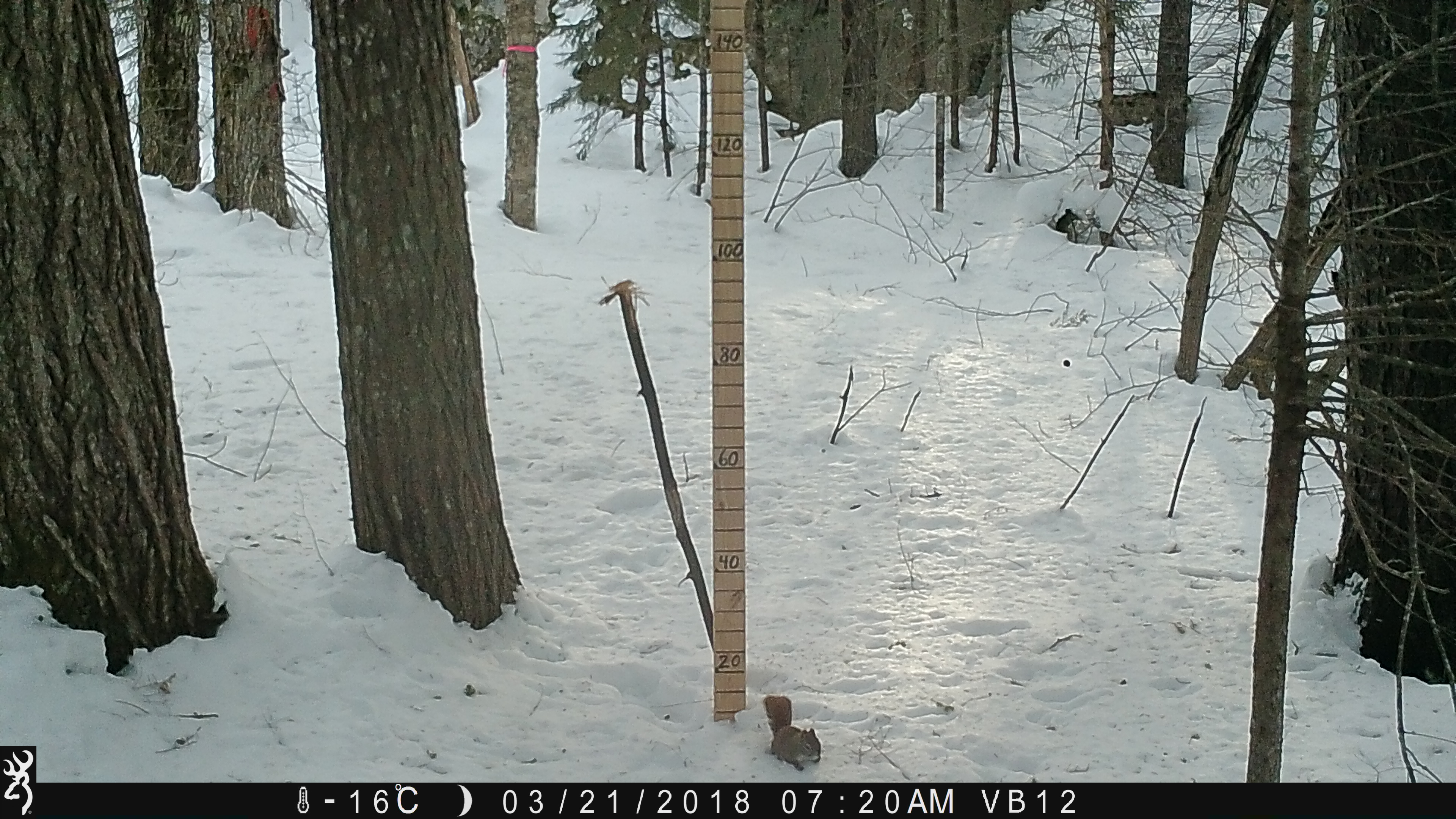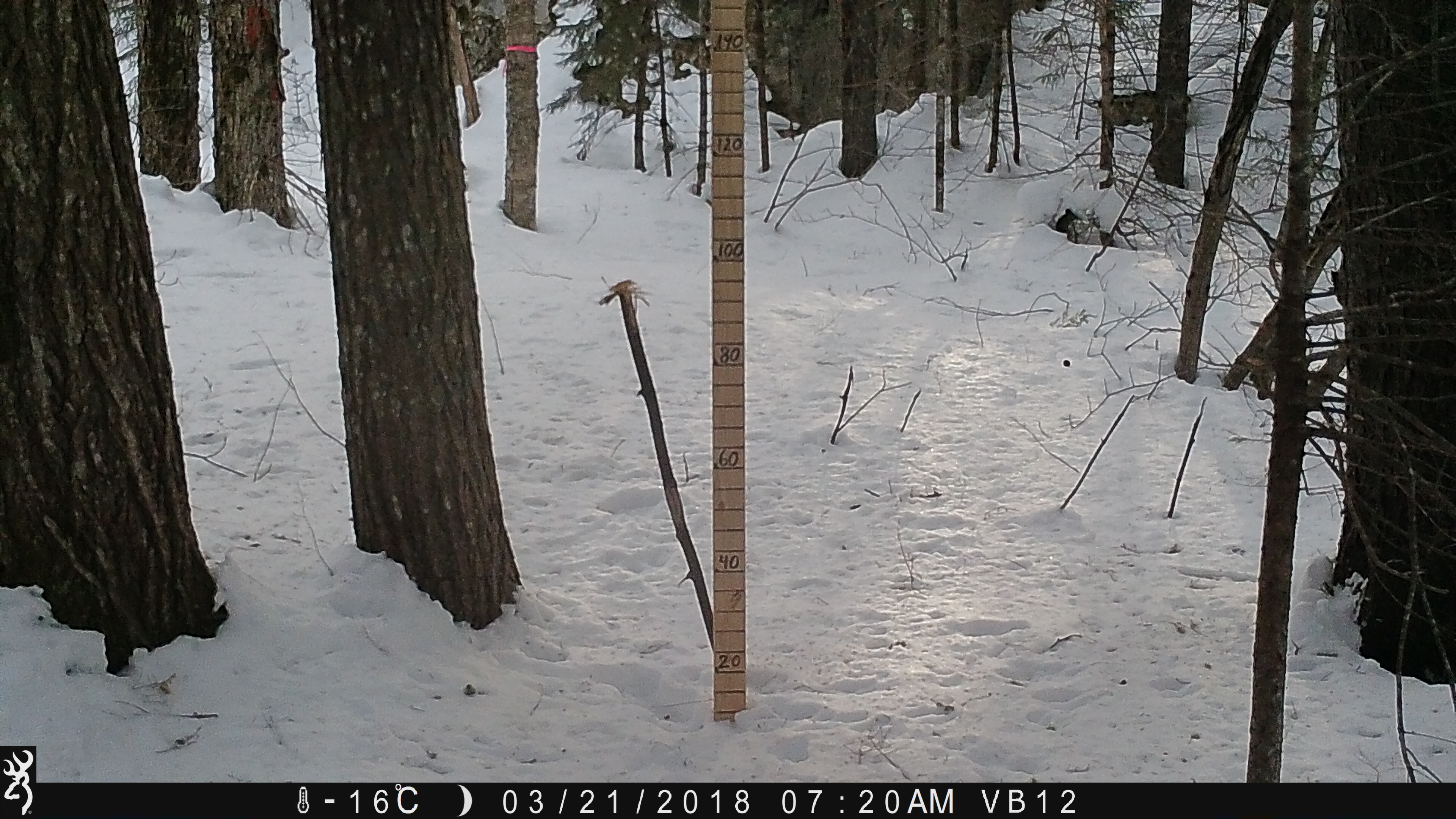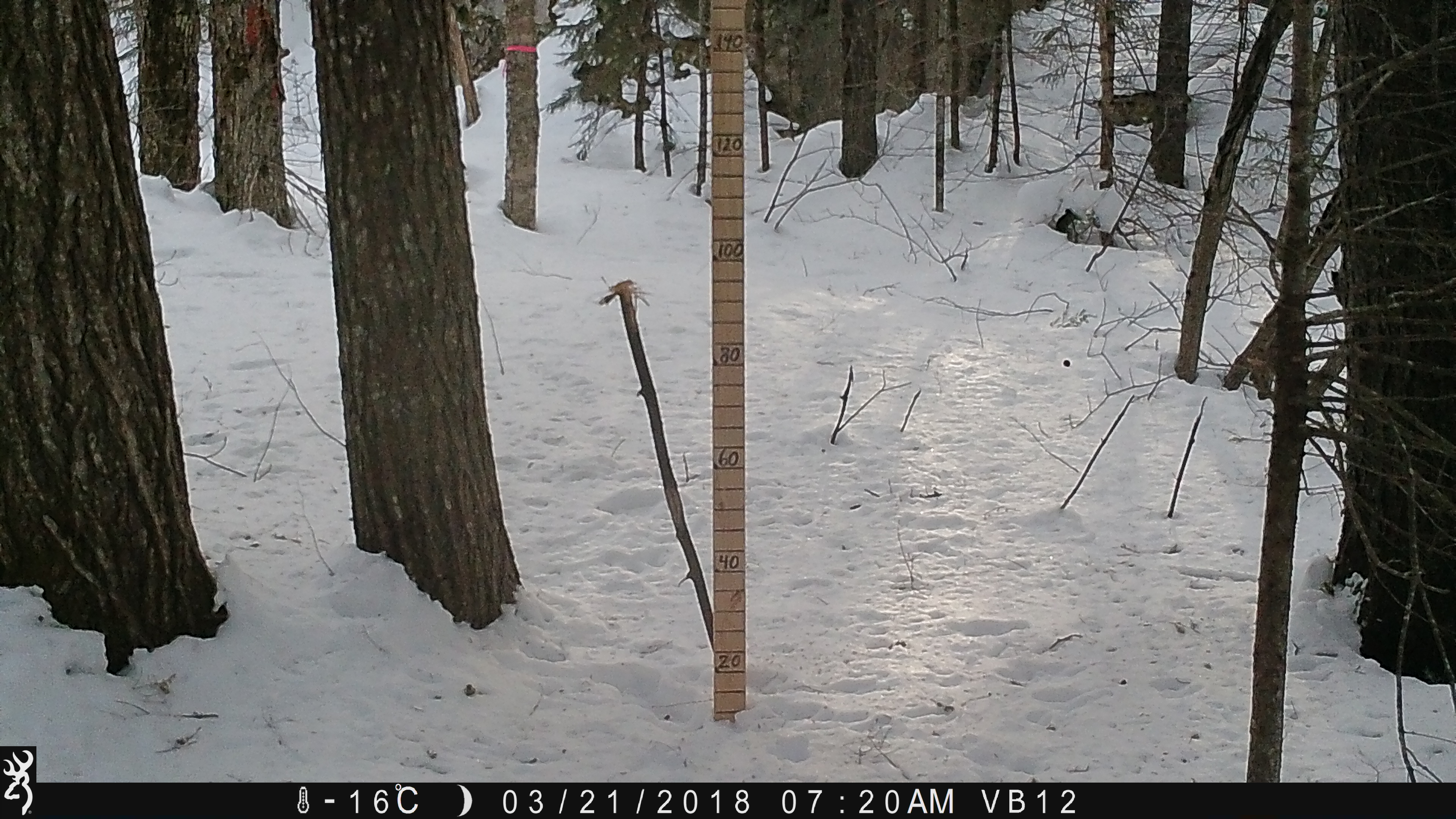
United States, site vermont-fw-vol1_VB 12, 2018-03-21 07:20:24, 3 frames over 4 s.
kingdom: Animalia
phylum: Chordata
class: Mammalia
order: Rodentia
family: Sciuridae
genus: Tamiasciurus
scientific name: Tamiasciurus hudsonicus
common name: red squirrel